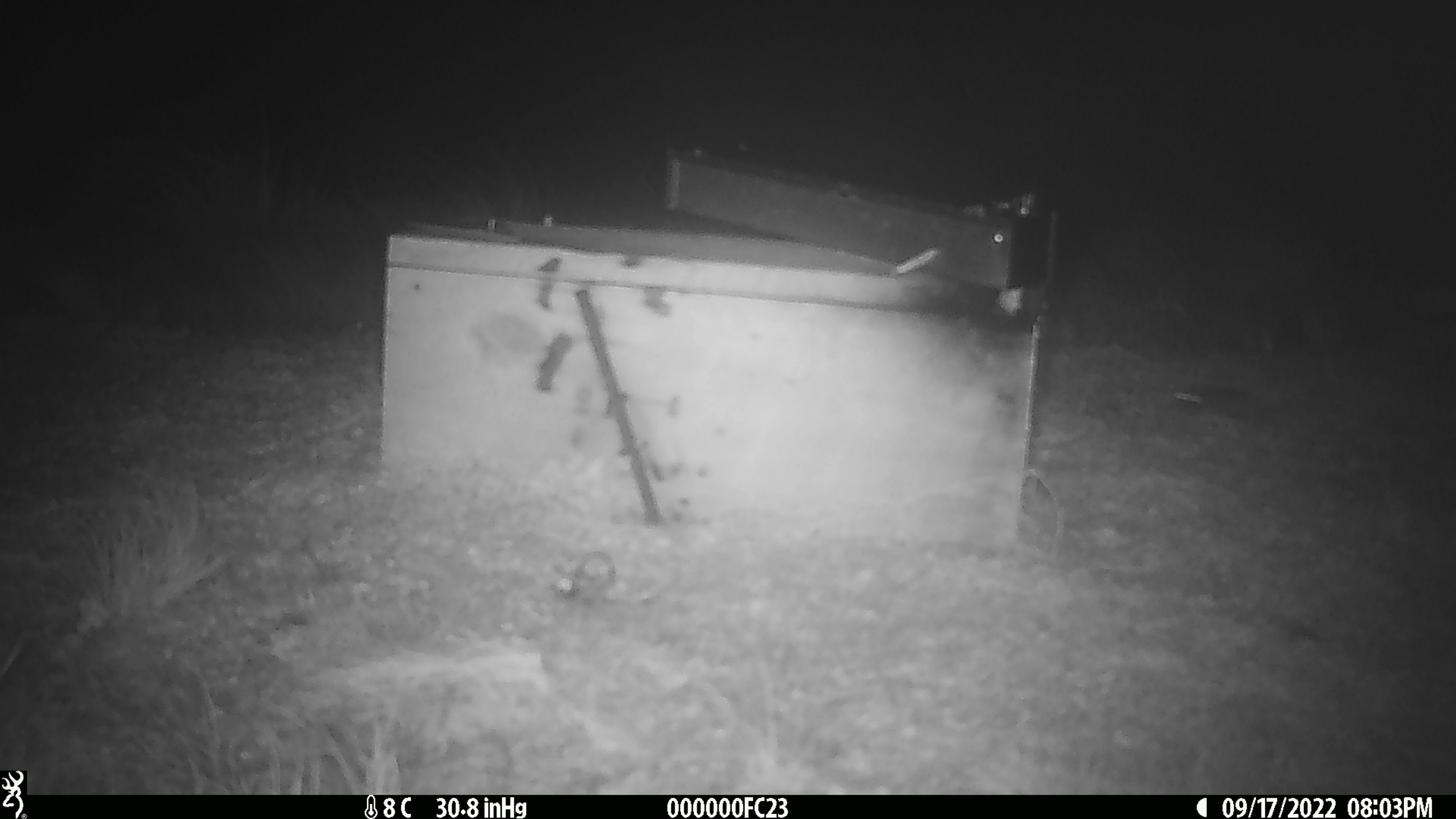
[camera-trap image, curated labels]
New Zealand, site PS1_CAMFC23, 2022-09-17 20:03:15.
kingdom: Animalia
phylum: Chordata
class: Mammalia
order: Rodentia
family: Muridae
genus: Mus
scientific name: Mus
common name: mouse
Mouse (Mus).